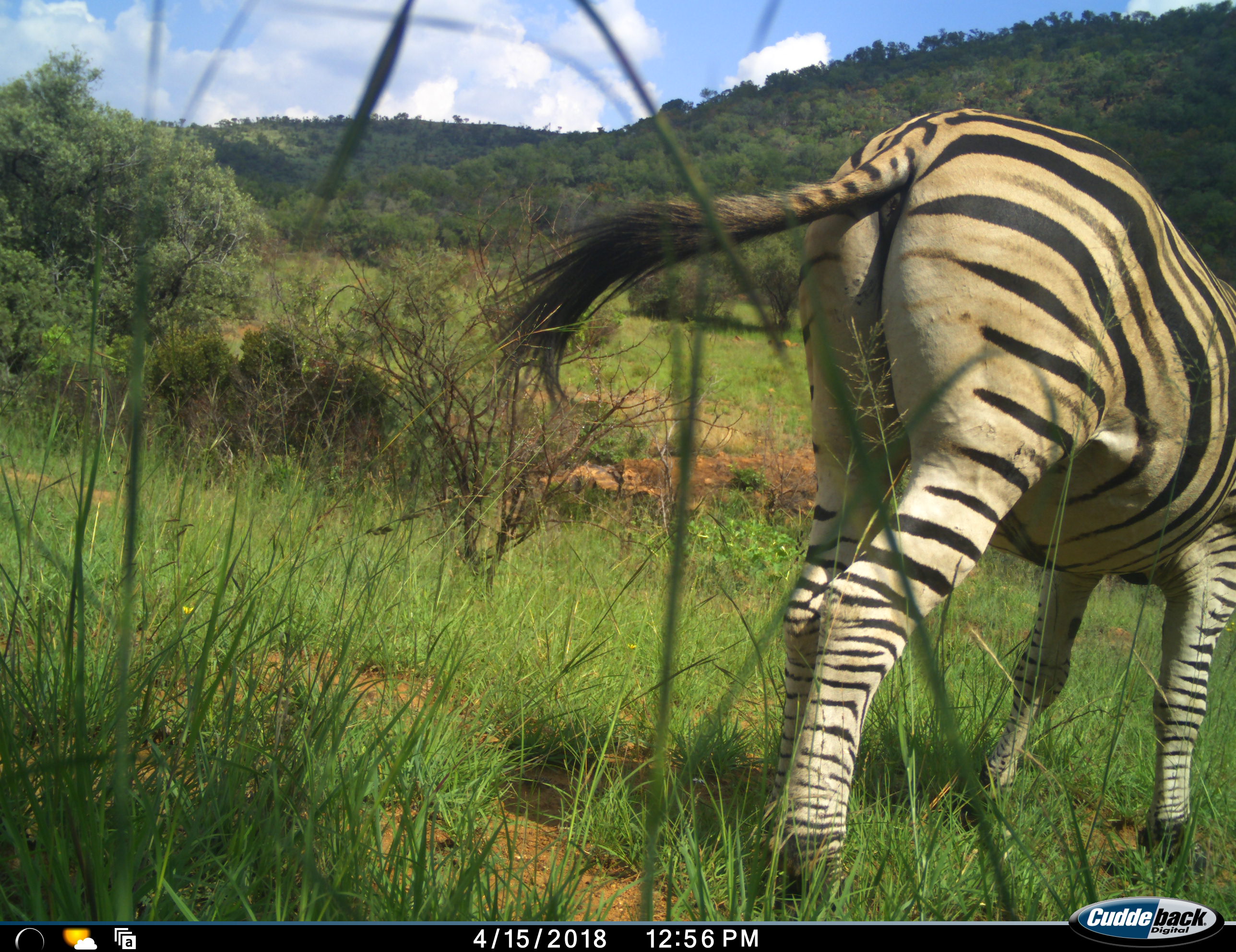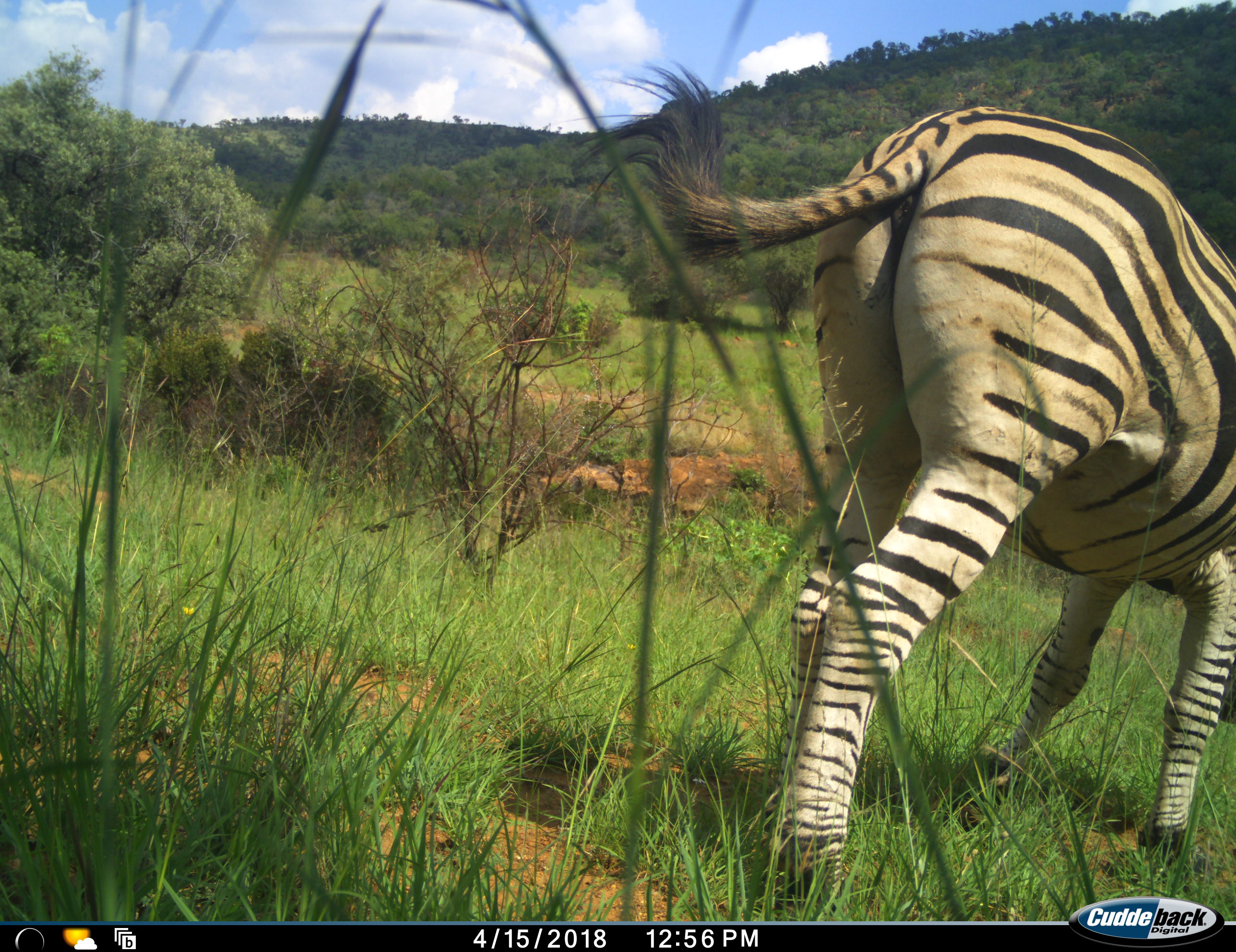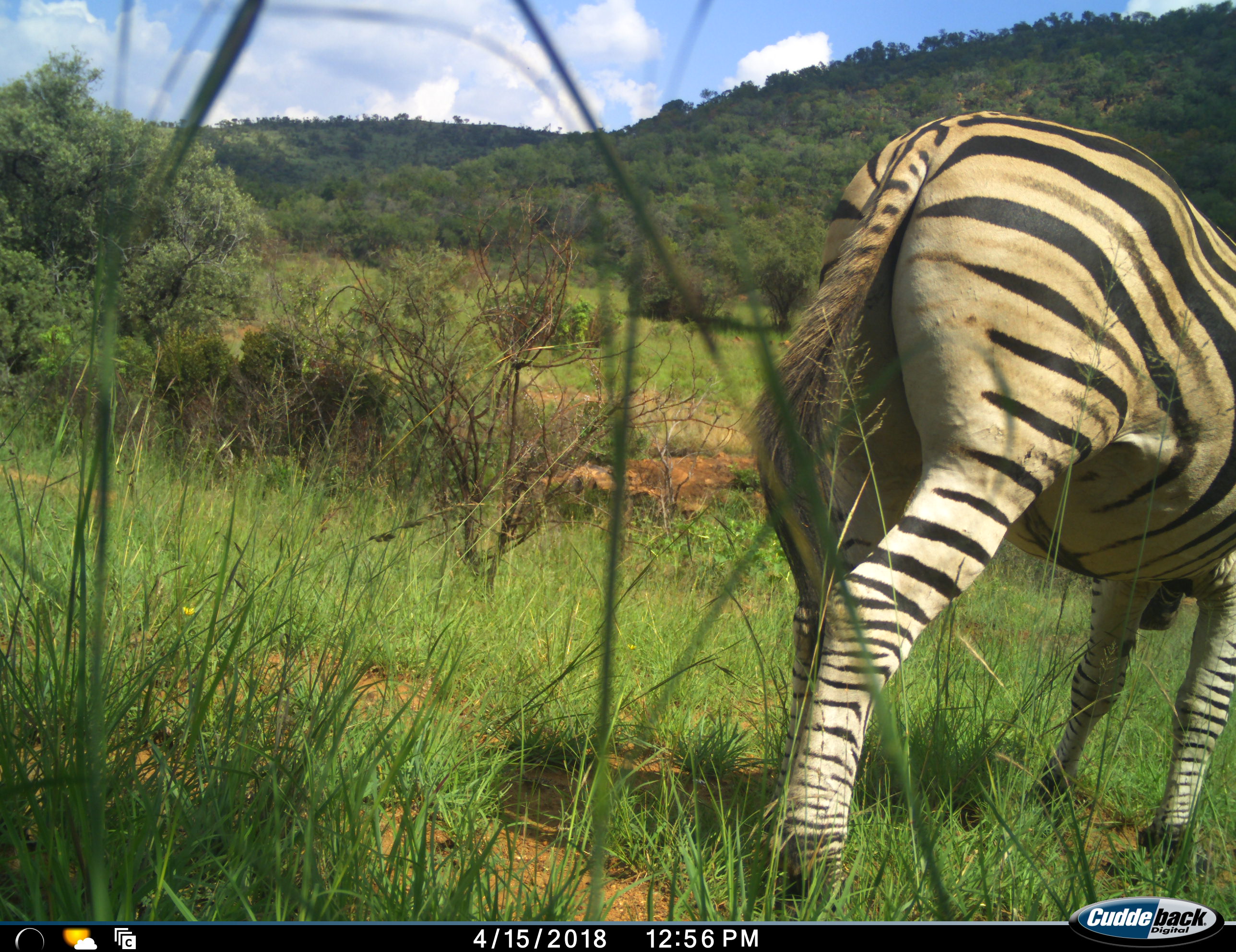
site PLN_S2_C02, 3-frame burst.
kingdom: Animalia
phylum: Chordata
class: Mammalia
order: Perissodactyla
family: Equidae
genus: Equus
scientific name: Equus quagga burchellii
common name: burchell's zebra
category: zebraburchells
Zebraburchells (burchell's zebra) (Equus quagga burchellii), count 1. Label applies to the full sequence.